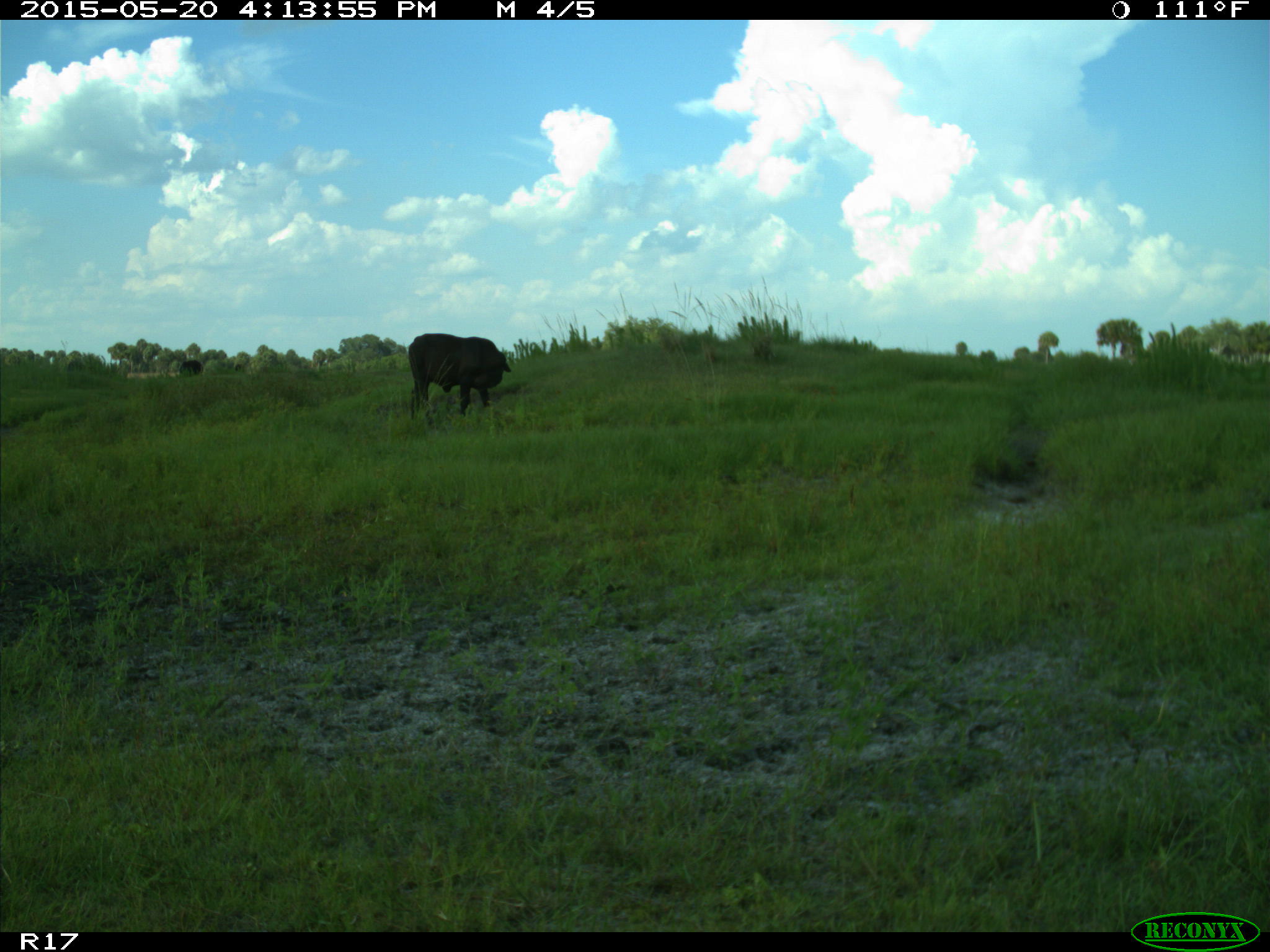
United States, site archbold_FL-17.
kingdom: Animalia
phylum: Chordata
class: Mammalia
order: Artiodactyla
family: Bovidae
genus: Bos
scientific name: Bos taurus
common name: domestic cow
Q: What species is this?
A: Bos taurus (domestic cow).